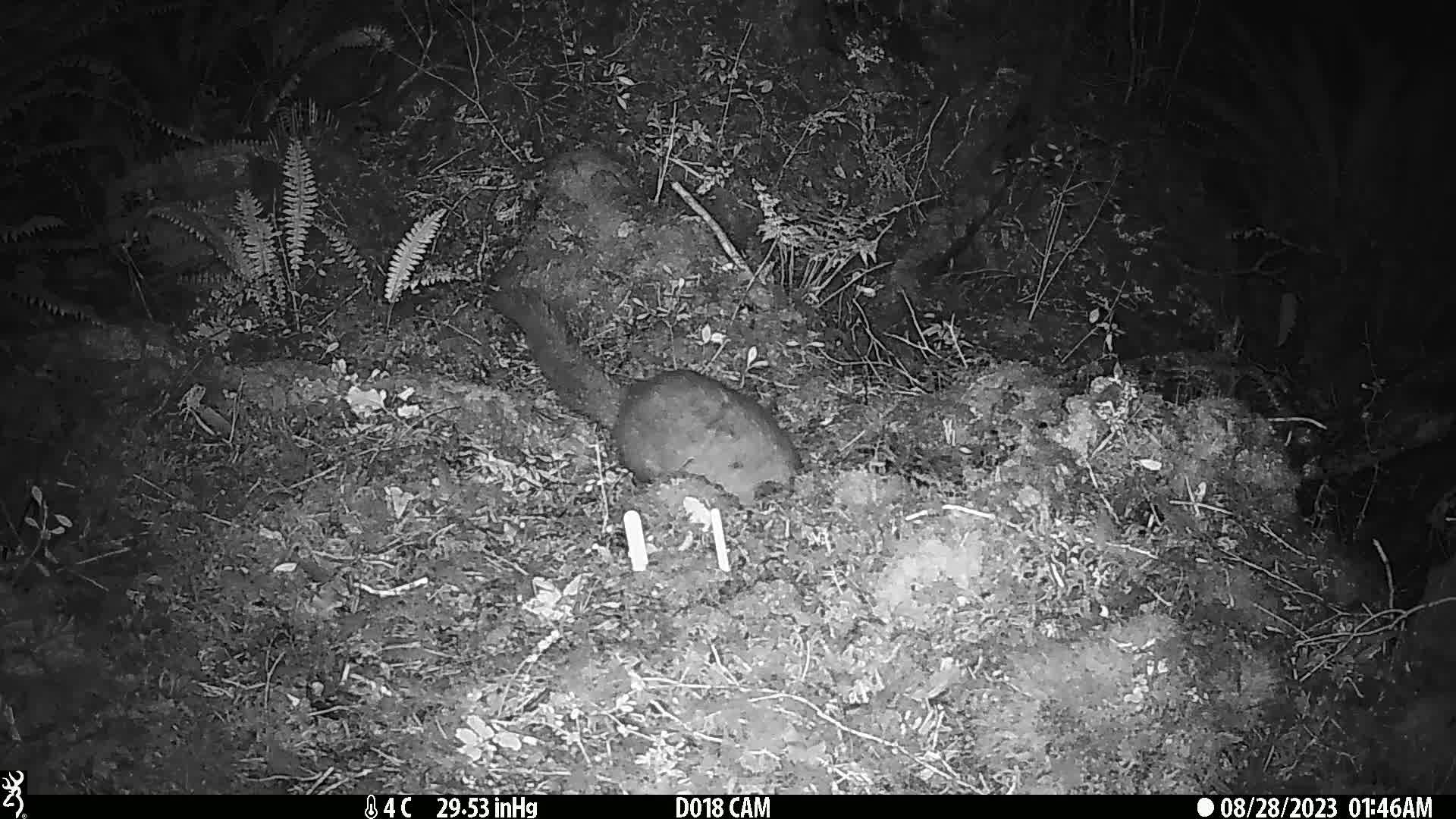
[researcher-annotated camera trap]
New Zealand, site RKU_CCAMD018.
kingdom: Animalia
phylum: Chordata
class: Mammalia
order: Diprotodontia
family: Phalangeridae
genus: Trichosurus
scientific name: Trichosurus vulpecula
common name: common brushtail possum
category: possum